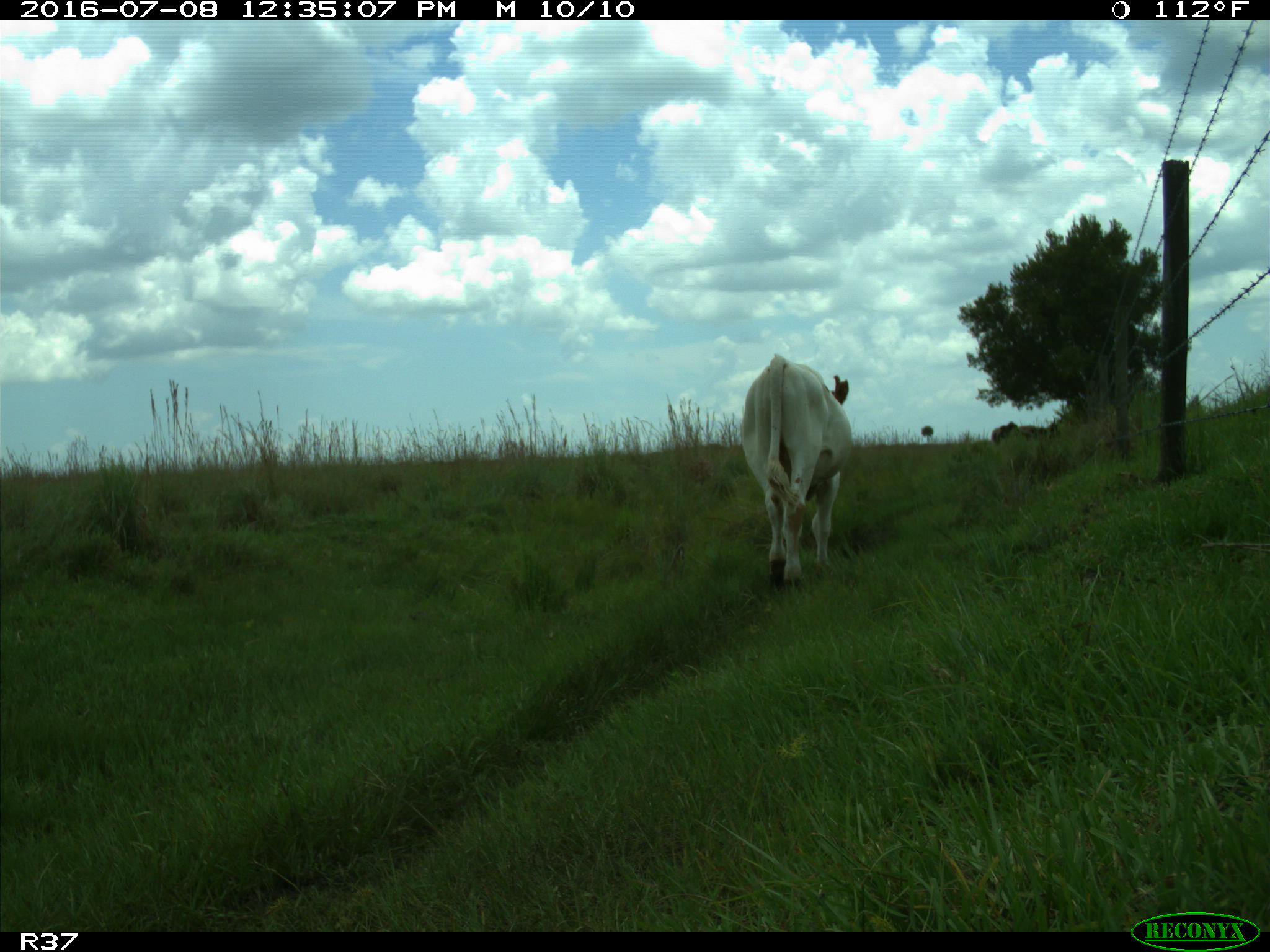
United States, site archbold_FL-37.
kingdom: Animalia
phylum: Chordata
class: Mammalia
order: Artiodactyla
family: Bovidae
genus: Bos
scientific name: Bos taurus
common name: domestic cow